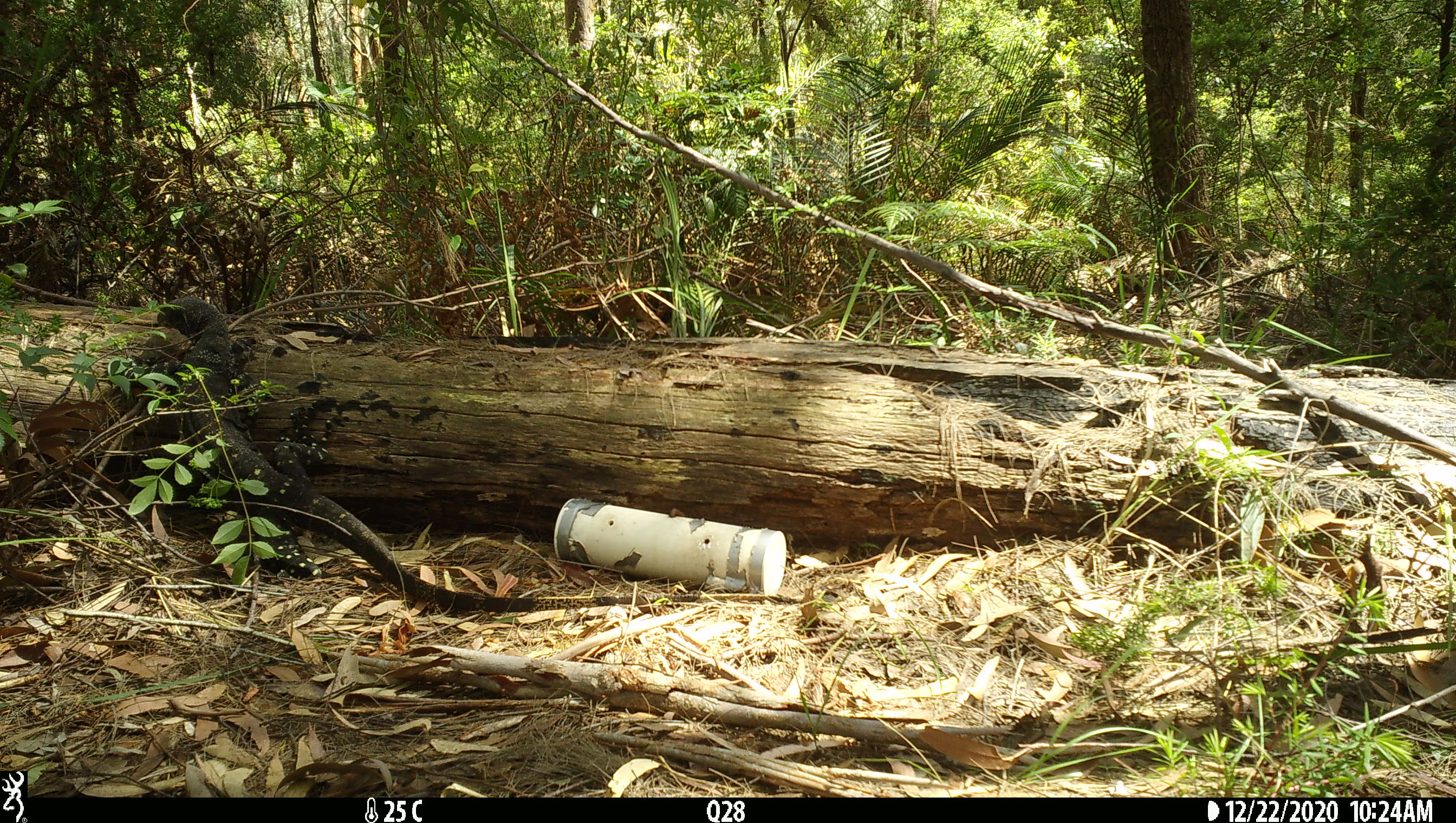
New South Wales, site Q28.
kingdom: Animalia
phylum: Chordata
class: Reptilia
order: Squamata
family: Varanidae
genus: Varanus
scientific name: Varanus varius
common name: lace monitor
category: goanna